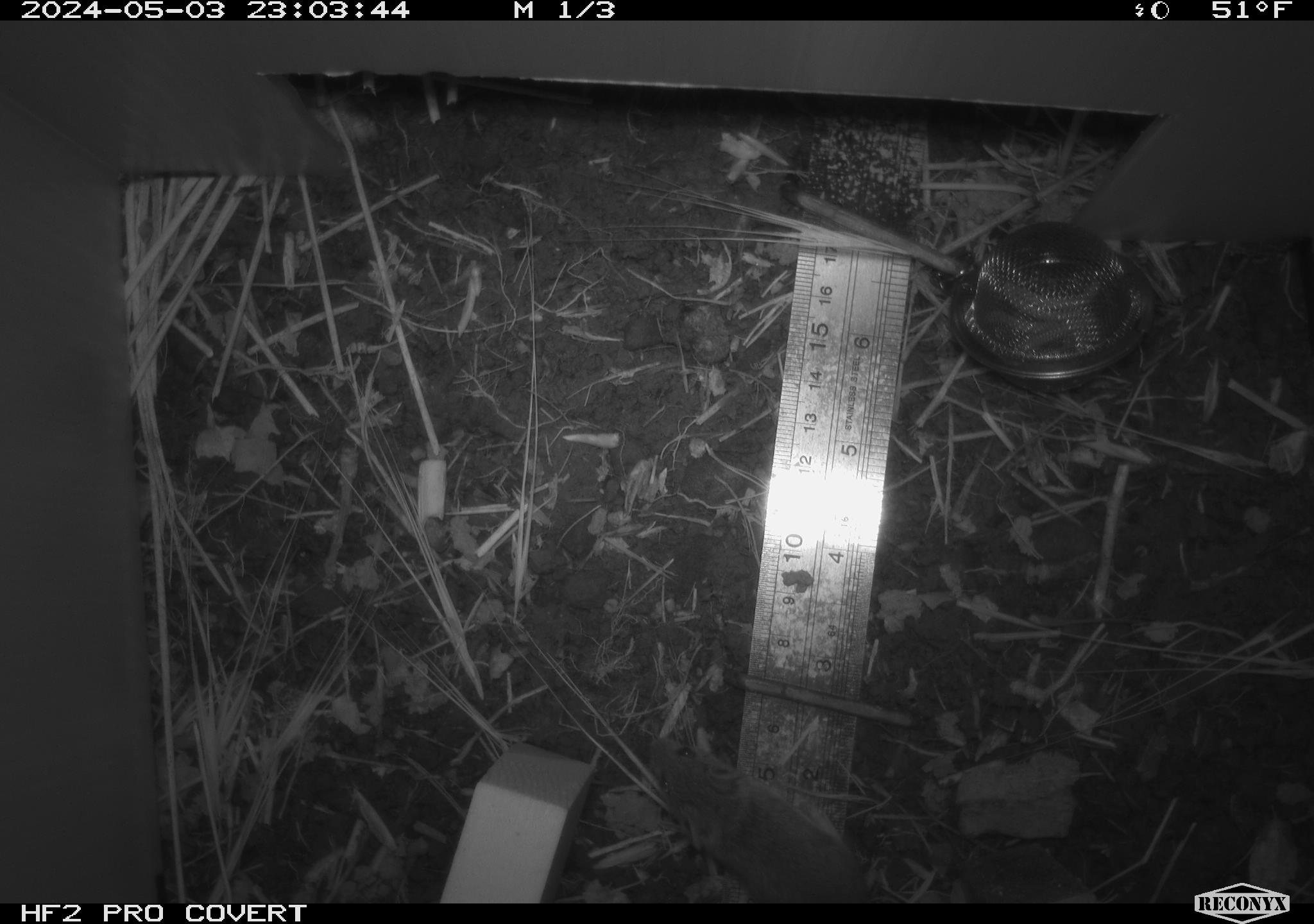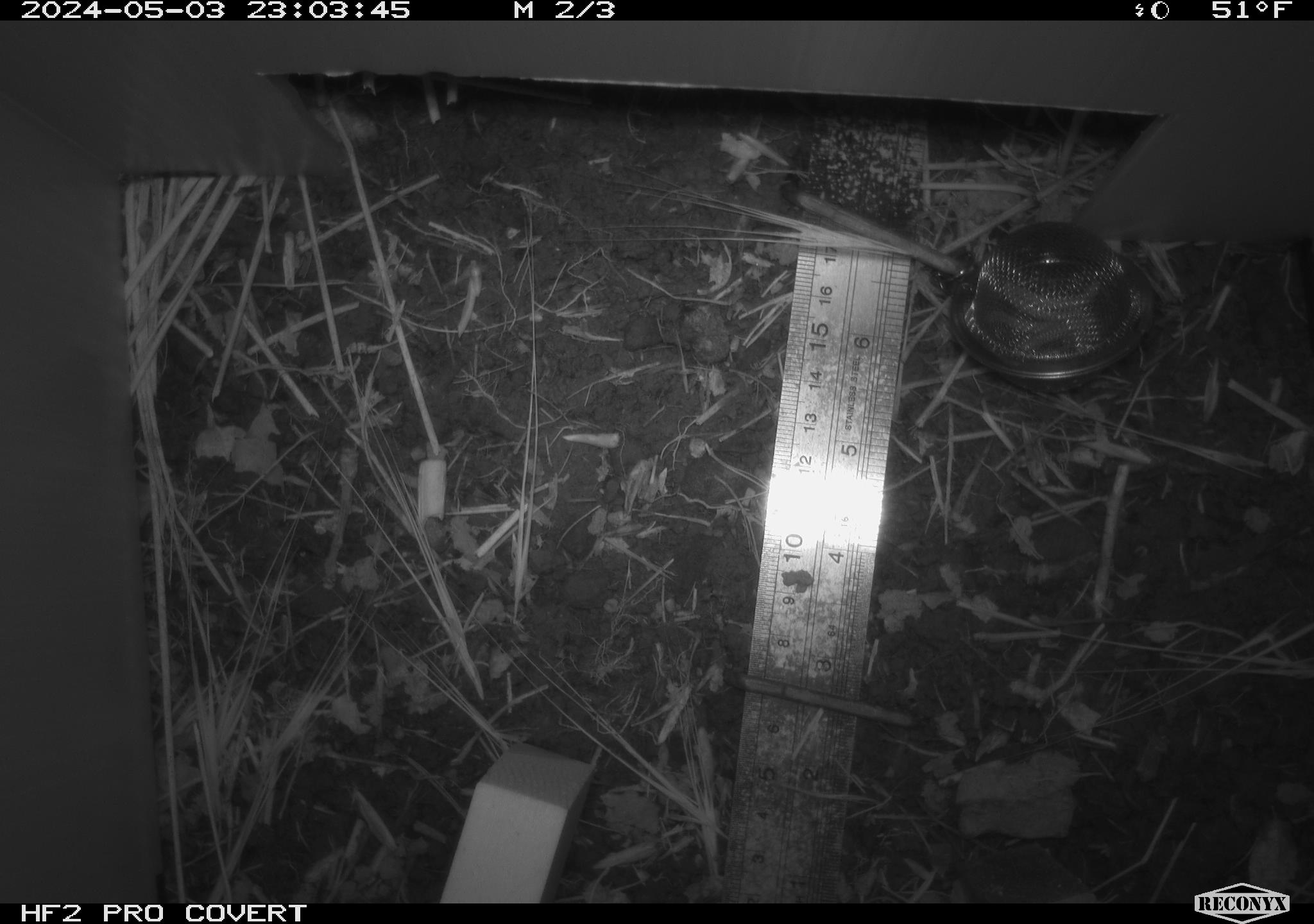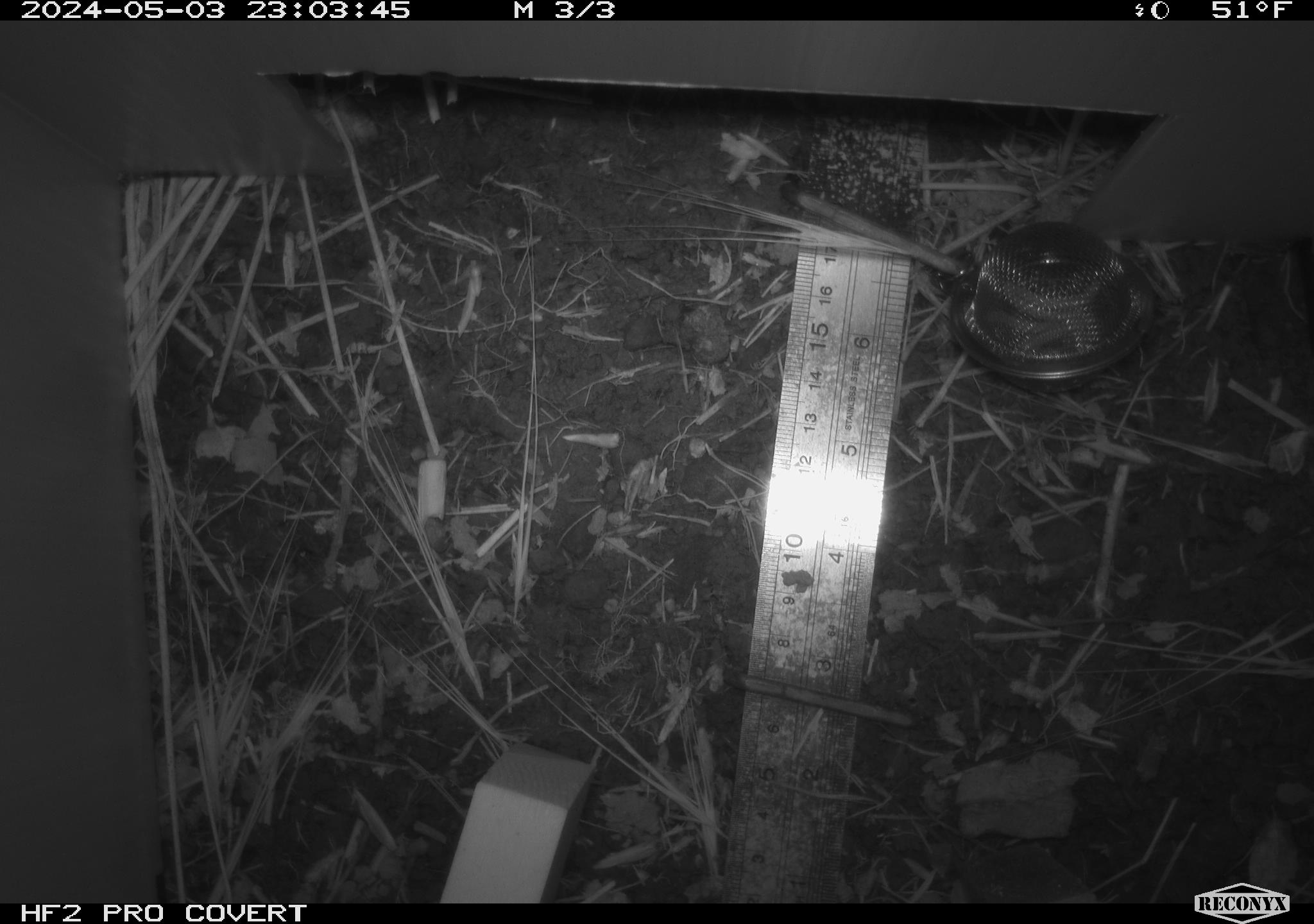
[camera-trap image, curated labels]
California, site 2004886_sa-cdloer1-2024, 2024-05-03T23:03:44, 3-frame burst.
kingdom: Animalia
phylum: Chordata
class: Mammalia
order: Rodentia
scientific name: Rodentia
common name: mouse species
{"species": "mouse species (Rodentia)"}